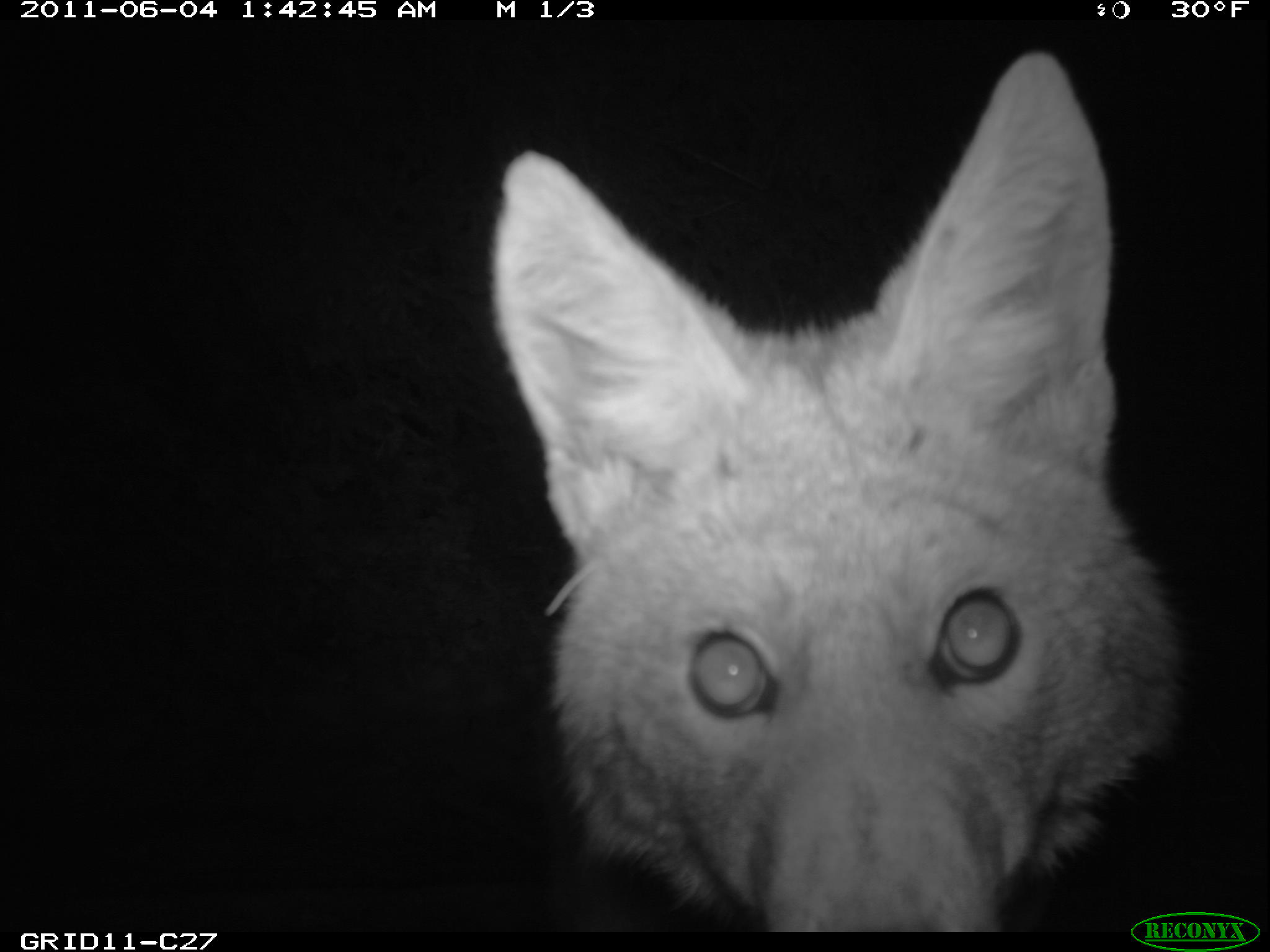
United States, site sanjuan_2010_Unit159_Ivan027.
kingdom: Animalia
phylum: Chordata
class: Mammalia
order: Carnivora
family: Canidae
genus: Canis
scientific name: Canis latrans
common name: coyote